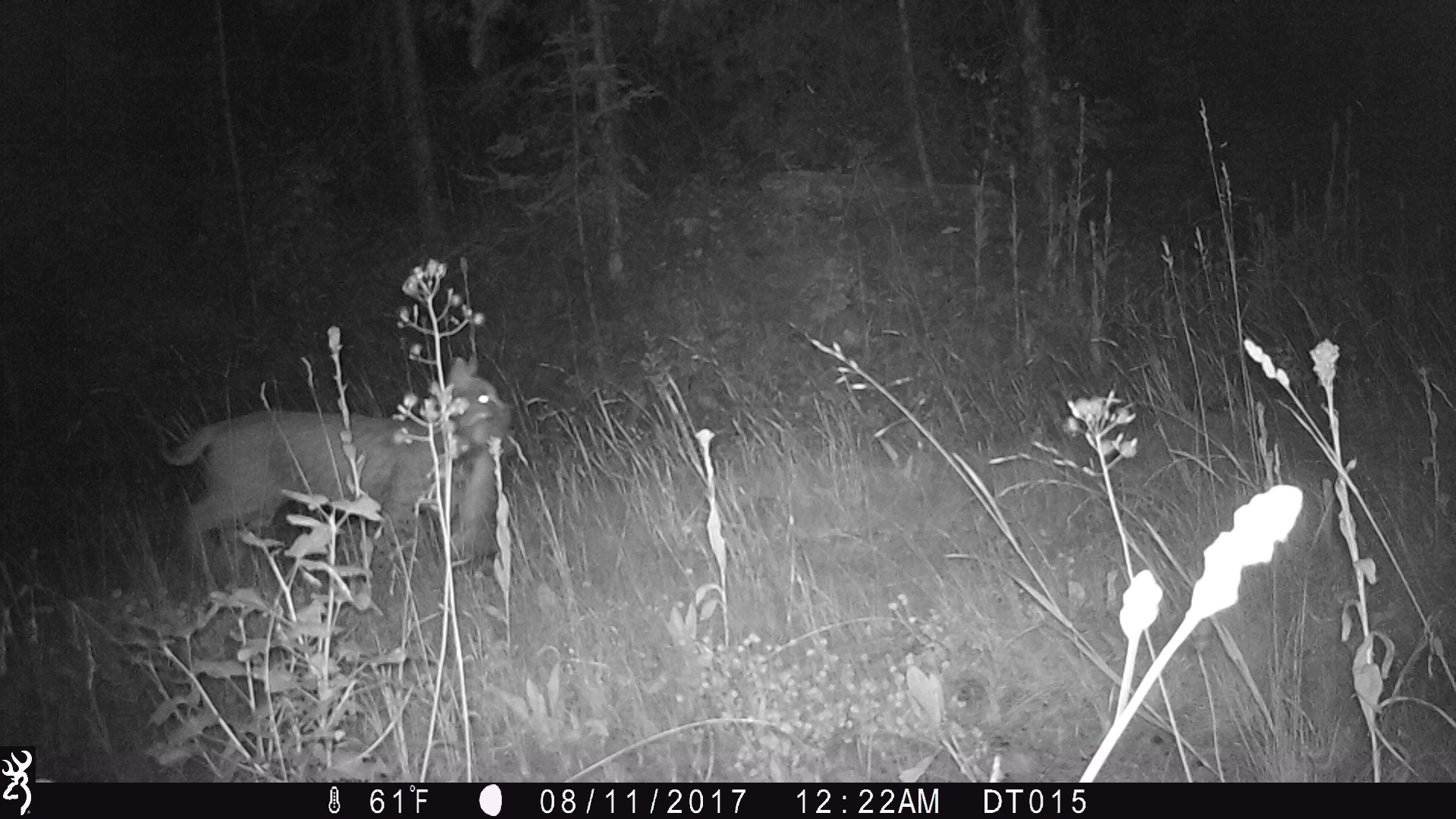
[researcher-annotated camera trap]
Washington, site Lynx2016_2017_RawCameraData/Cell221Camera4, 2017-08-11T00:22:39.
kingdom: Animalia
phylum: Chordata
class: Mammalia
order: Carnivora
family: Felidae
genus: Lynx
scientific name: Lynx rufus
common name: bobcat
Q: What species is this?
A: Lynx rufus (bobcat).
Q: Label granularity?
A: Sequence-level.